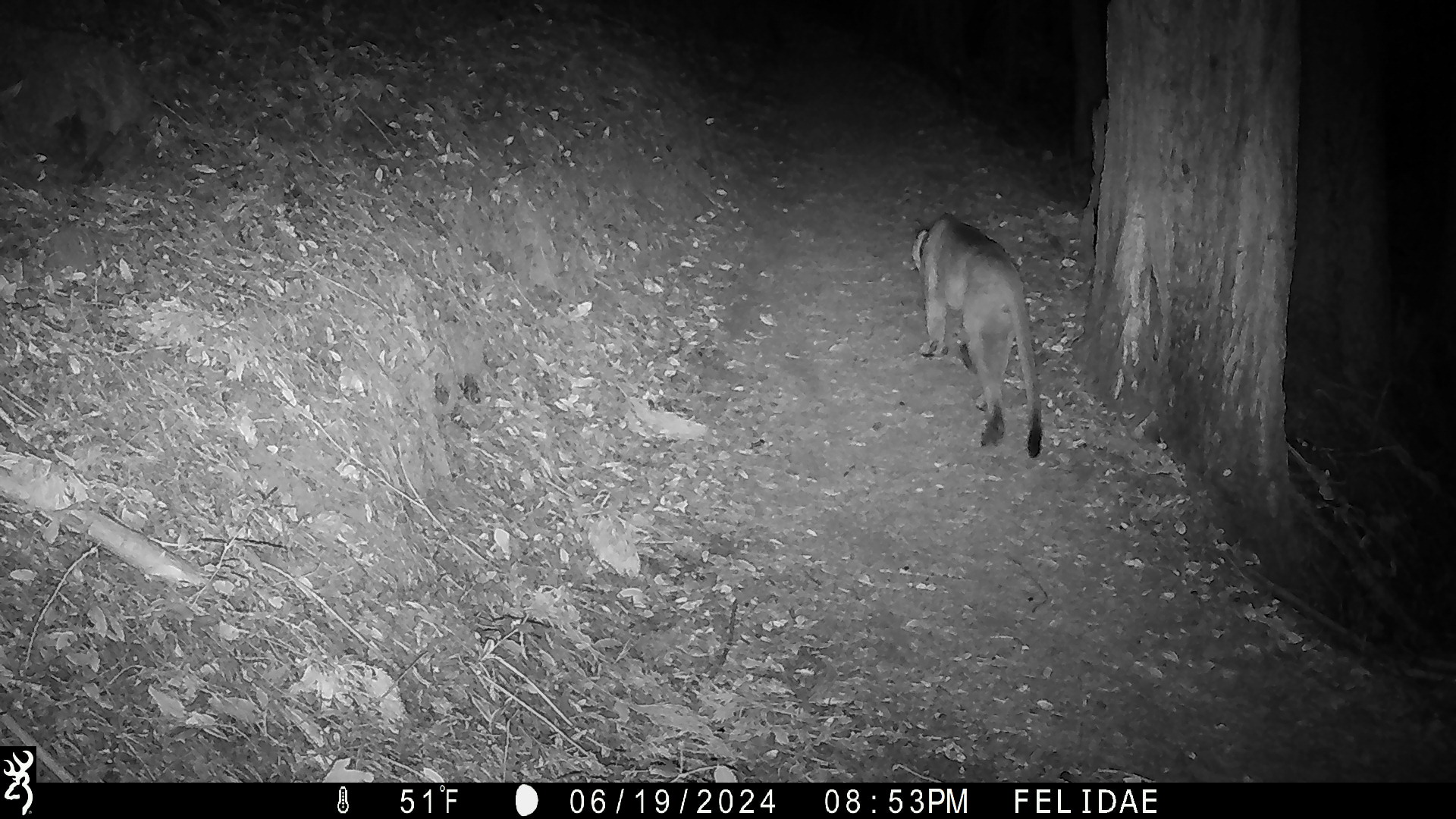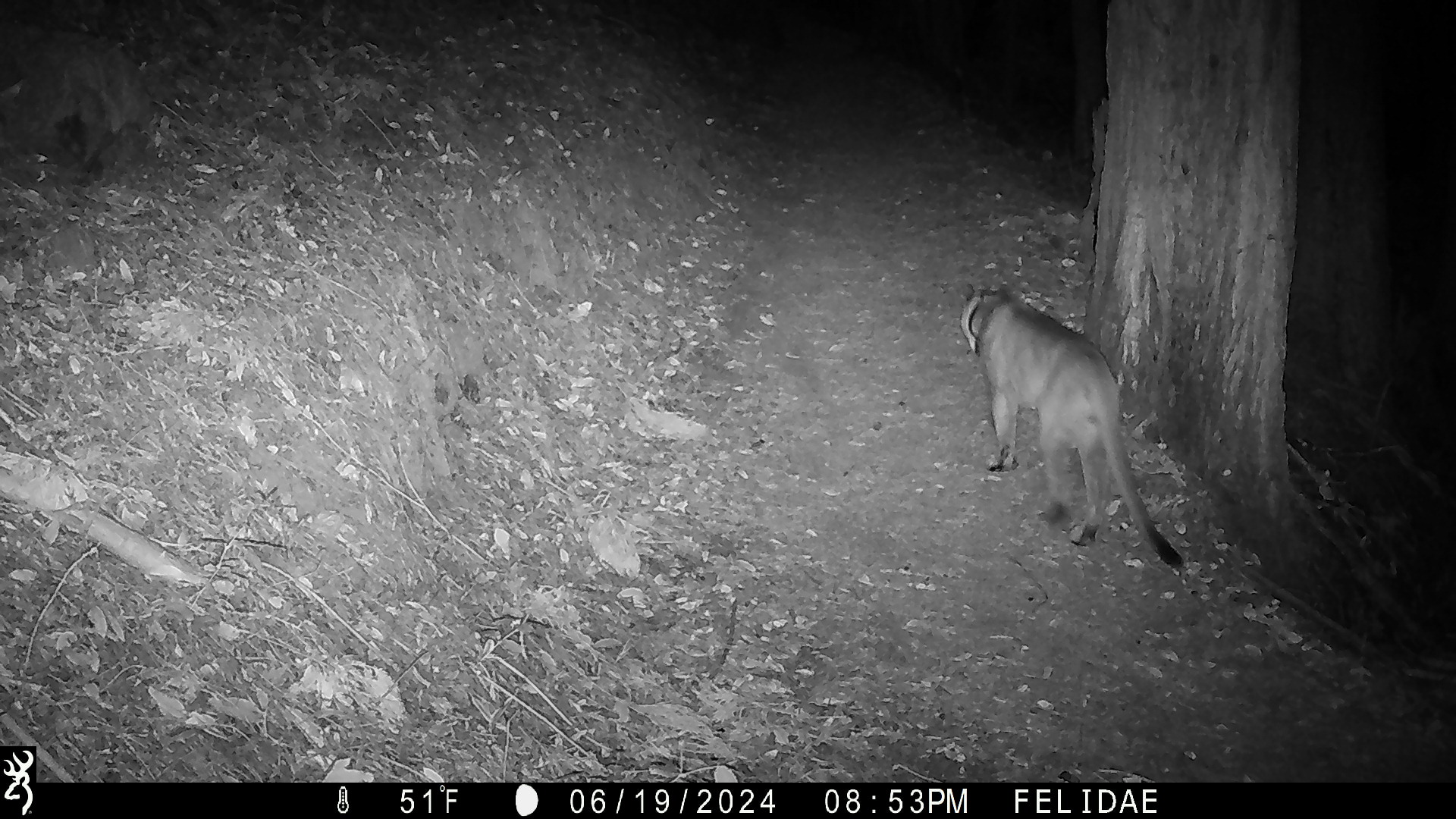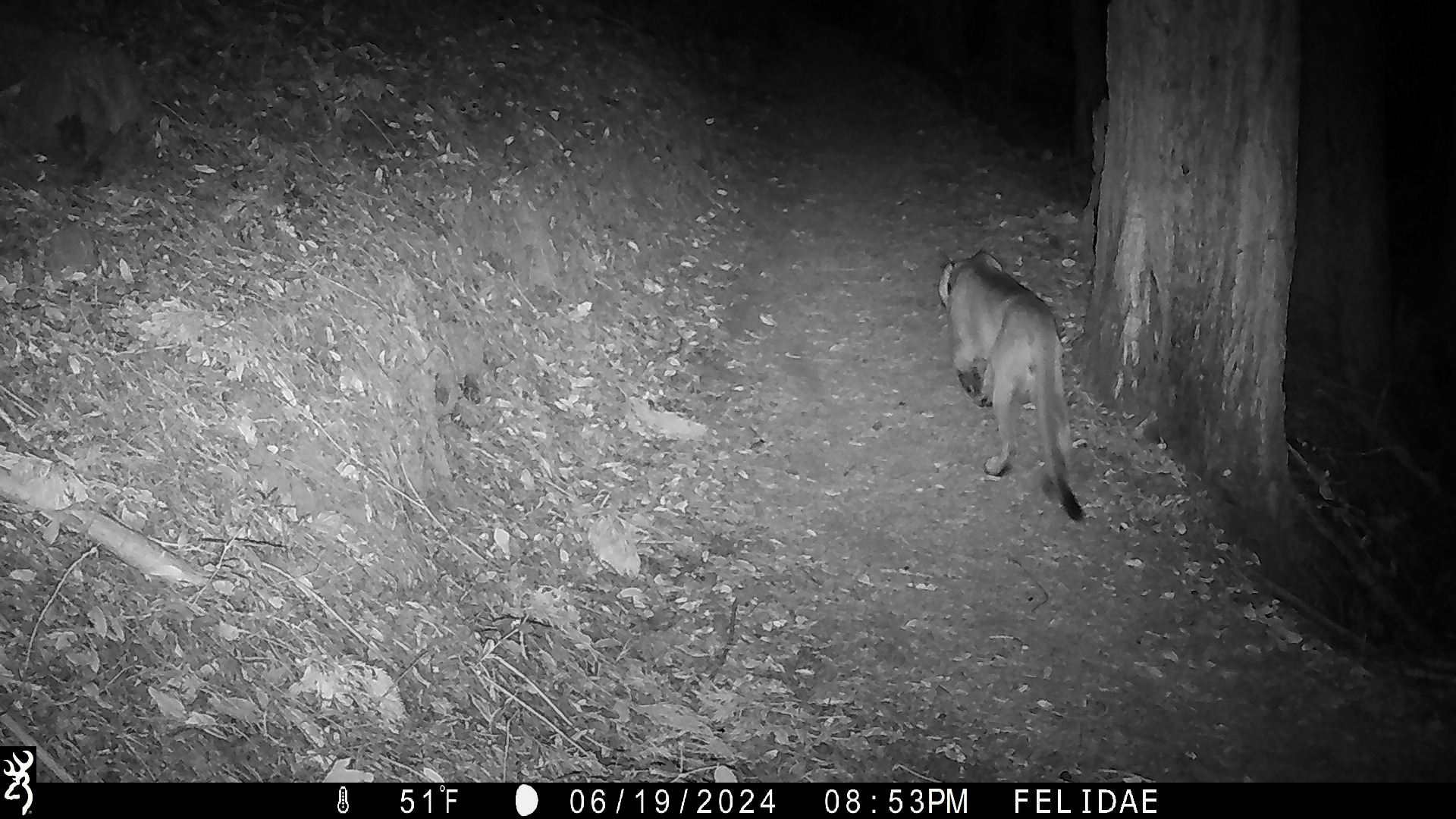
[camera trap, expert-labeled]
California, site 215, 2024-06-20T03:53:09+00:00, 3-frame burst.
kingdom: Animalia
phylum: Chordata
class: Mammalia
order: Carnivora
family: Felidae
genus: Puma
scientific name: Puma concolor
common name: puma